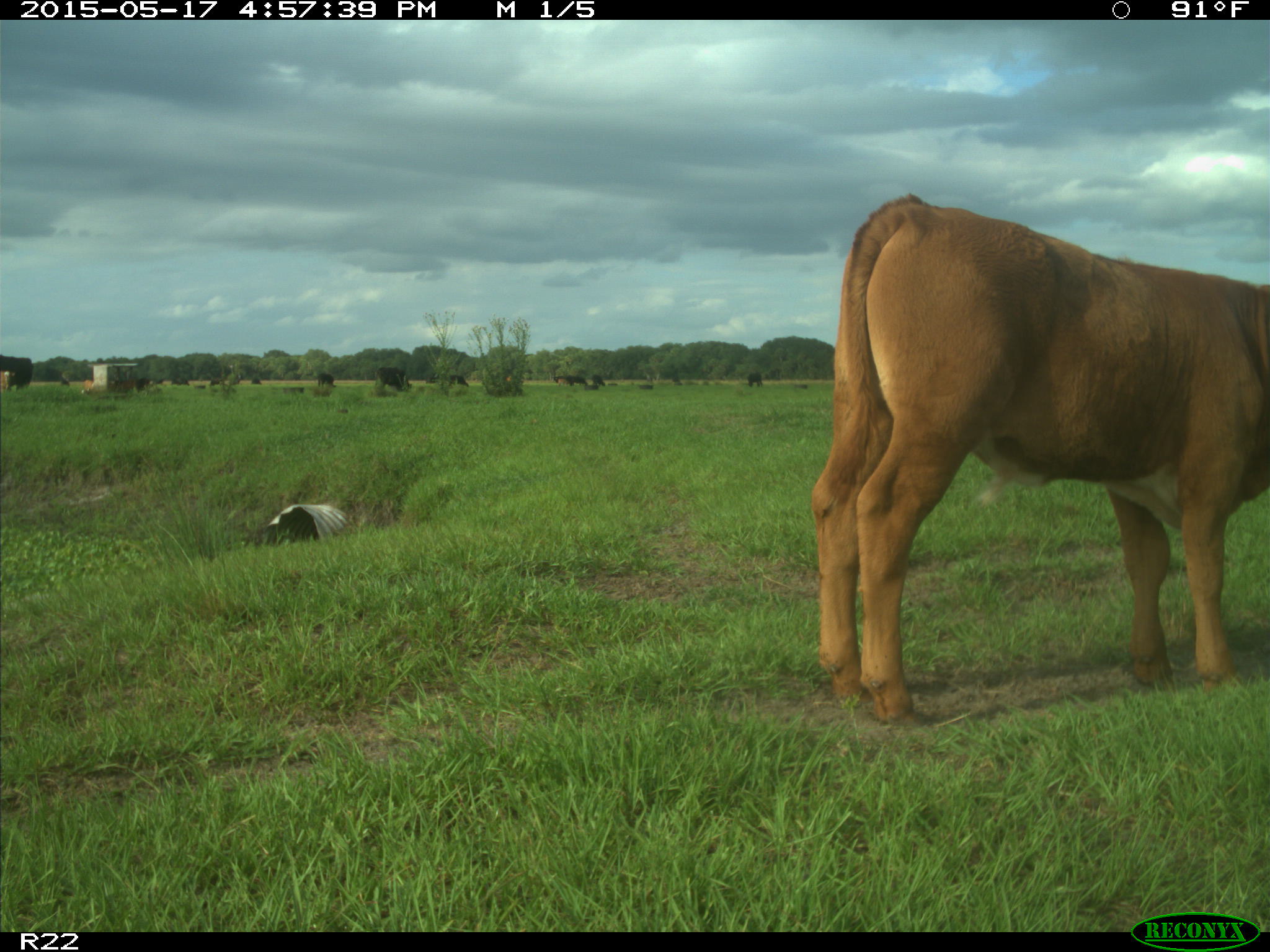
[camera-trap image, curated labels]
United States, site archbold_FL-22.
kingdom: Animalia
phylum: Chordata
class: Mammalia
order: Artiodactyla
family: Bovidae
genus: Bos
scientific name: Bos taurus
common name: domestic cow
Bos taurus (domestic cow).